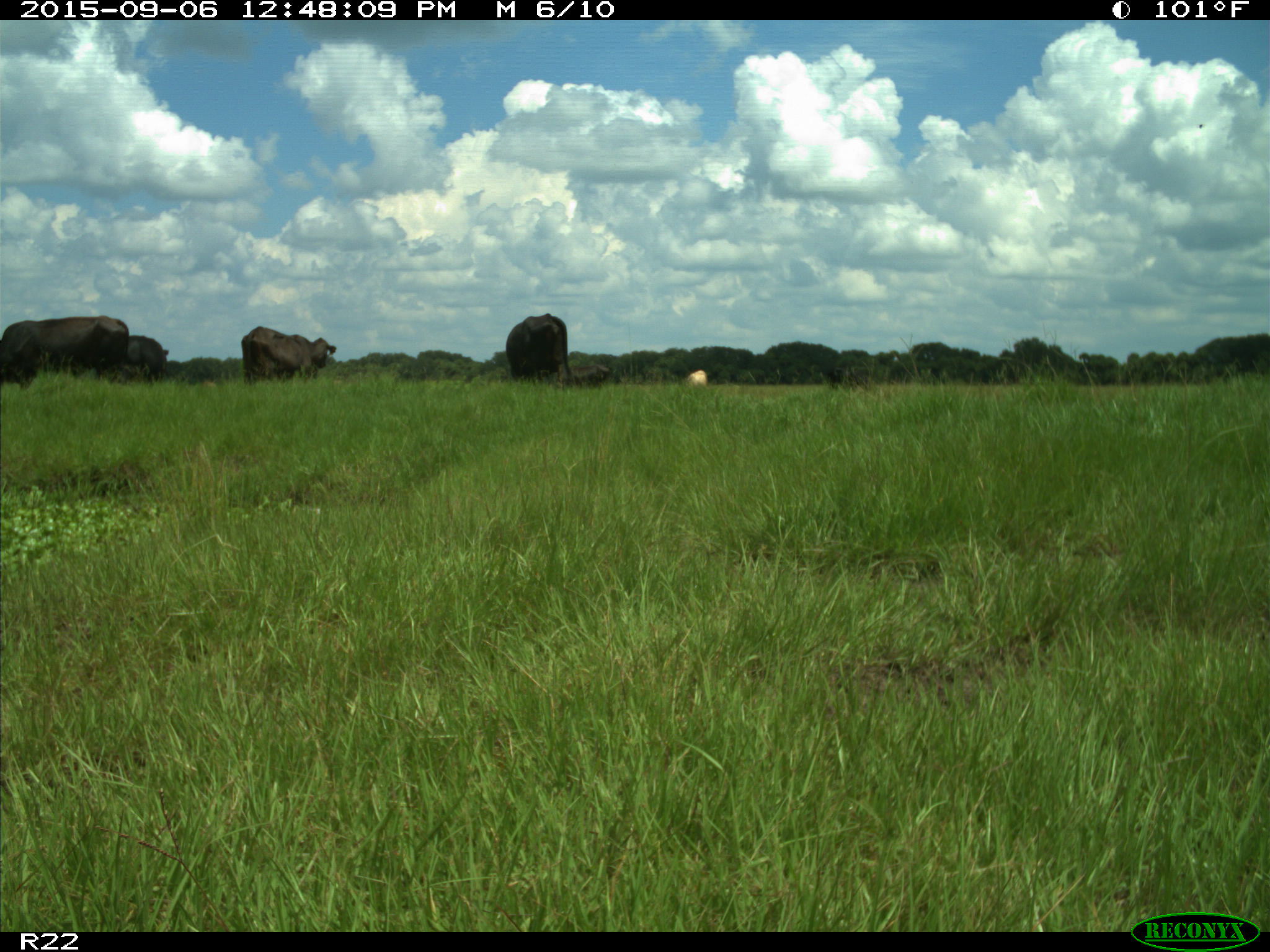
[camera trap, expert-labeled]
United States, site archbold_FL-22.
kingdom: Animalia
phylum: Chordata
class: Mammalia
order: Artiodactyla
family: Bovidae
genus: Bos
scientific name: Bos taurus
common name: domestic cow